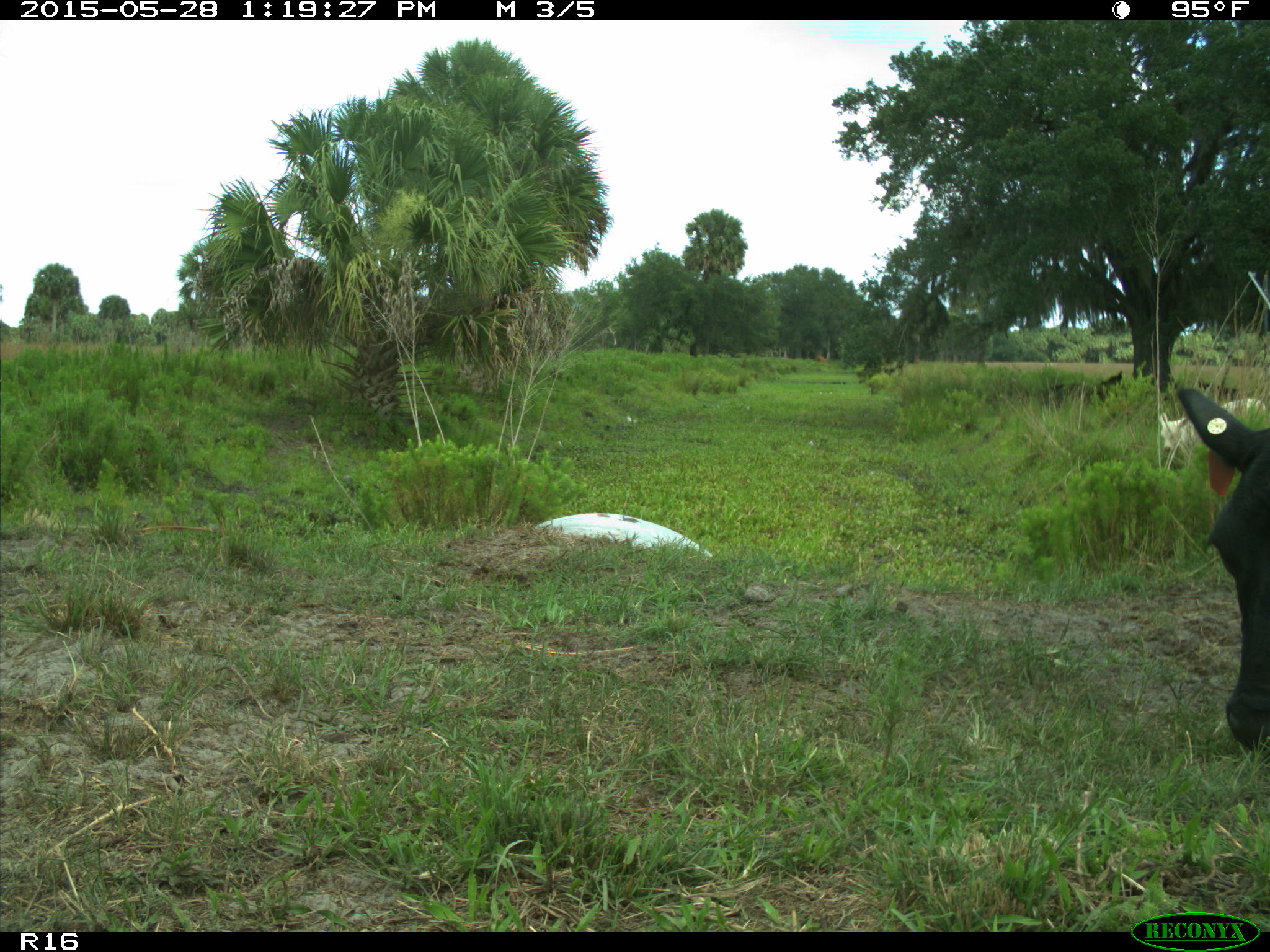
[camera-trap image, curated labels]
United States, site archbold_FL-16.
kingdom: Animalia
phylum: Chordata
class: Mammalia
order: Artiodactyla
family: Bovidae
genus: Bos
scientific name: Bos taurus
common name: domestic cow